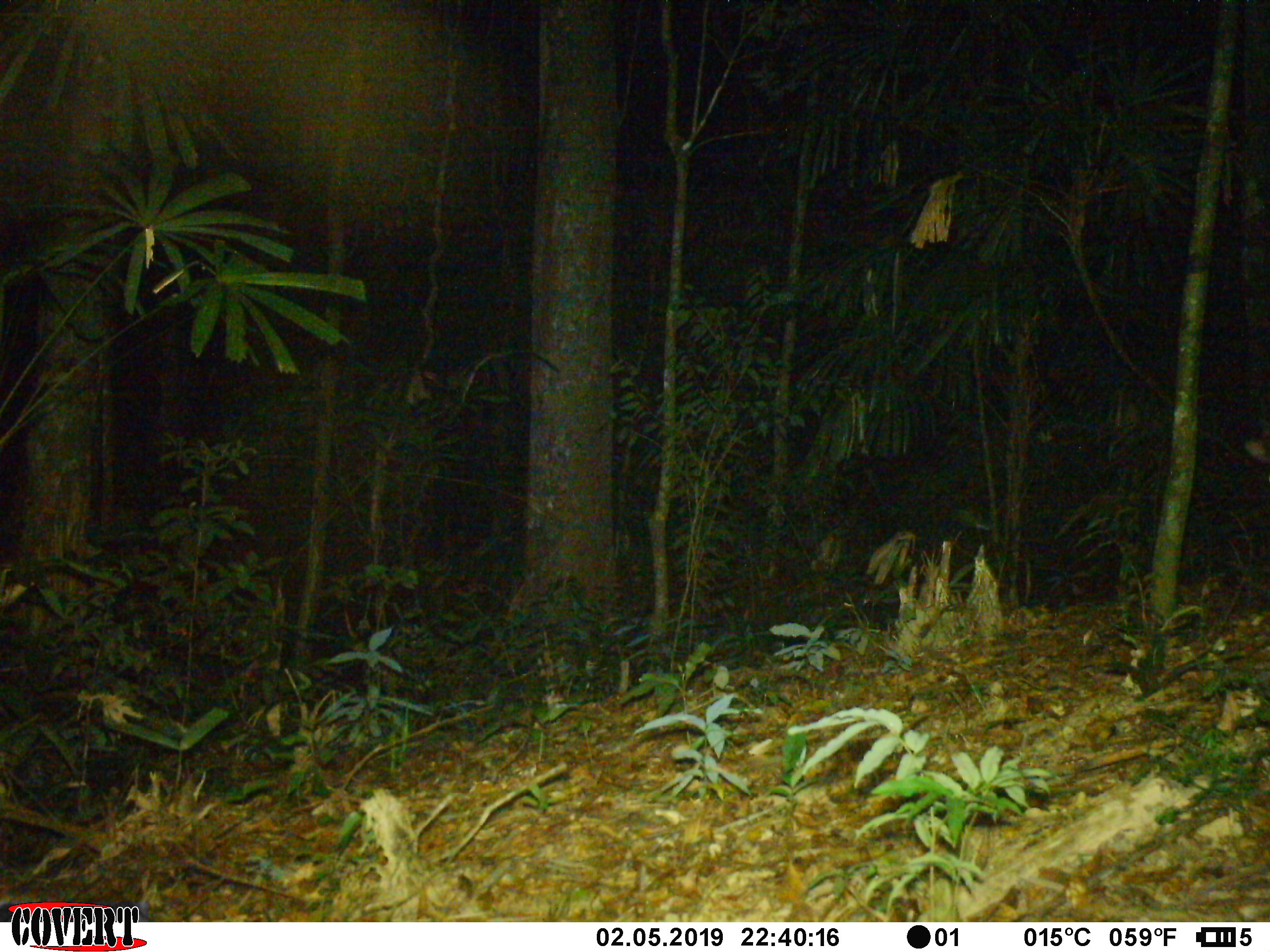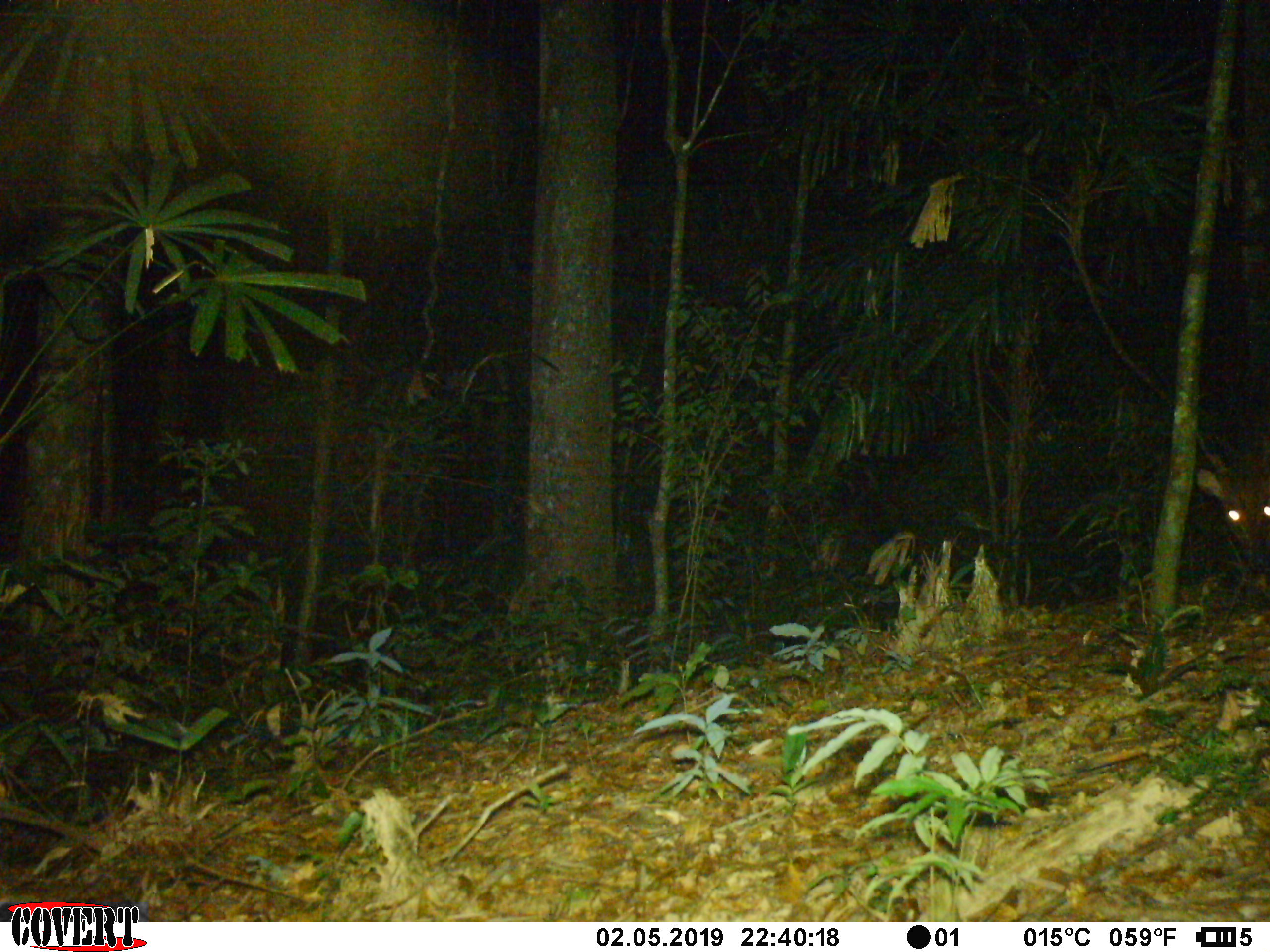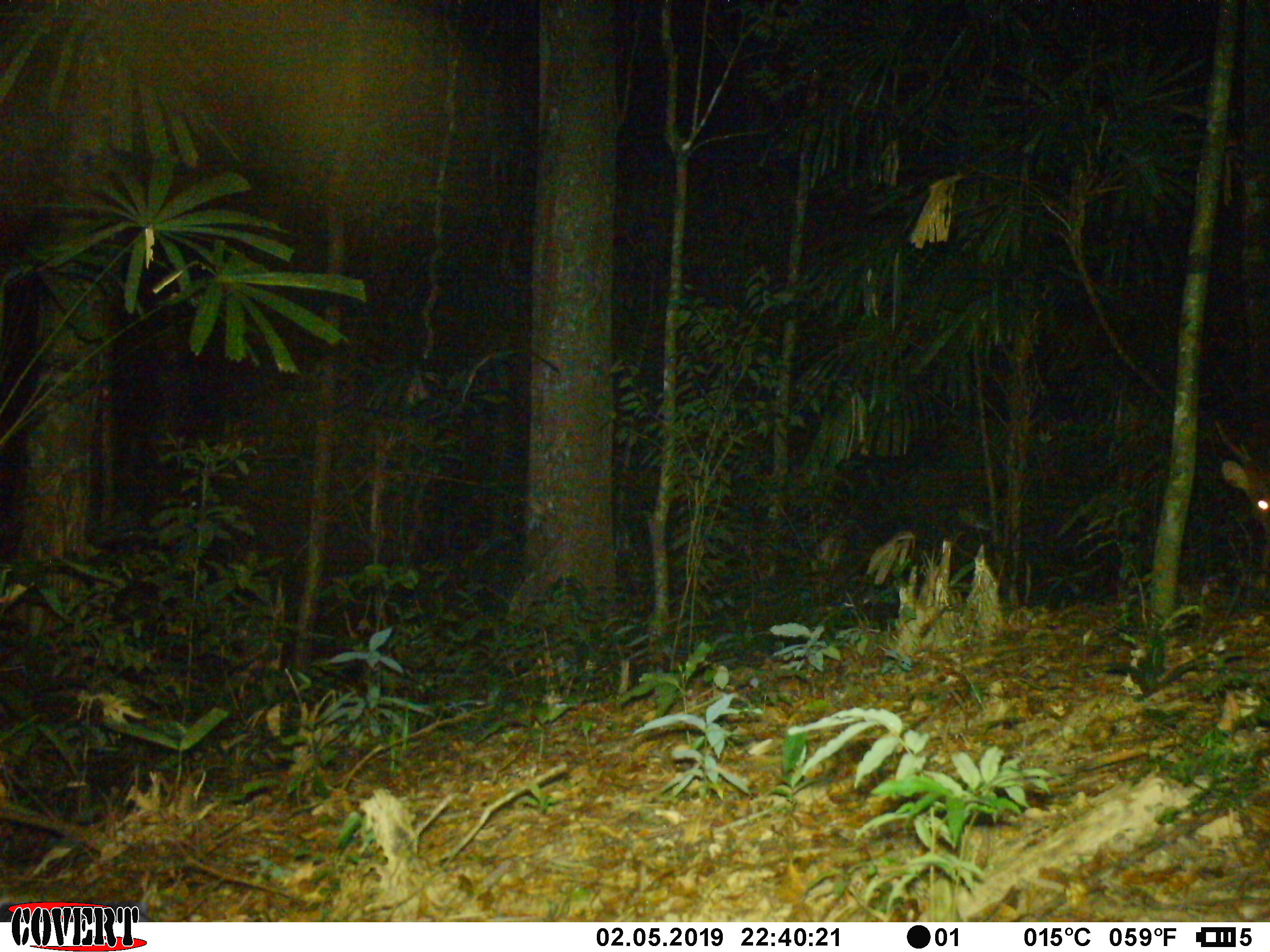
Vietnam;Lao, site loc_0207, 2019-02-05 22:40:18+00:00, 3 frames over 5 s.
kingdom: Animalia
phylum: Chordata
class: Mammalia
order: Artiodactyla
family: Cervidae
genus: Muntiacus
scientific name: Muntiacus vuquangensis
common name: large-antlered muntjac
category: large antlered muntjac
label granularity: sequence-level